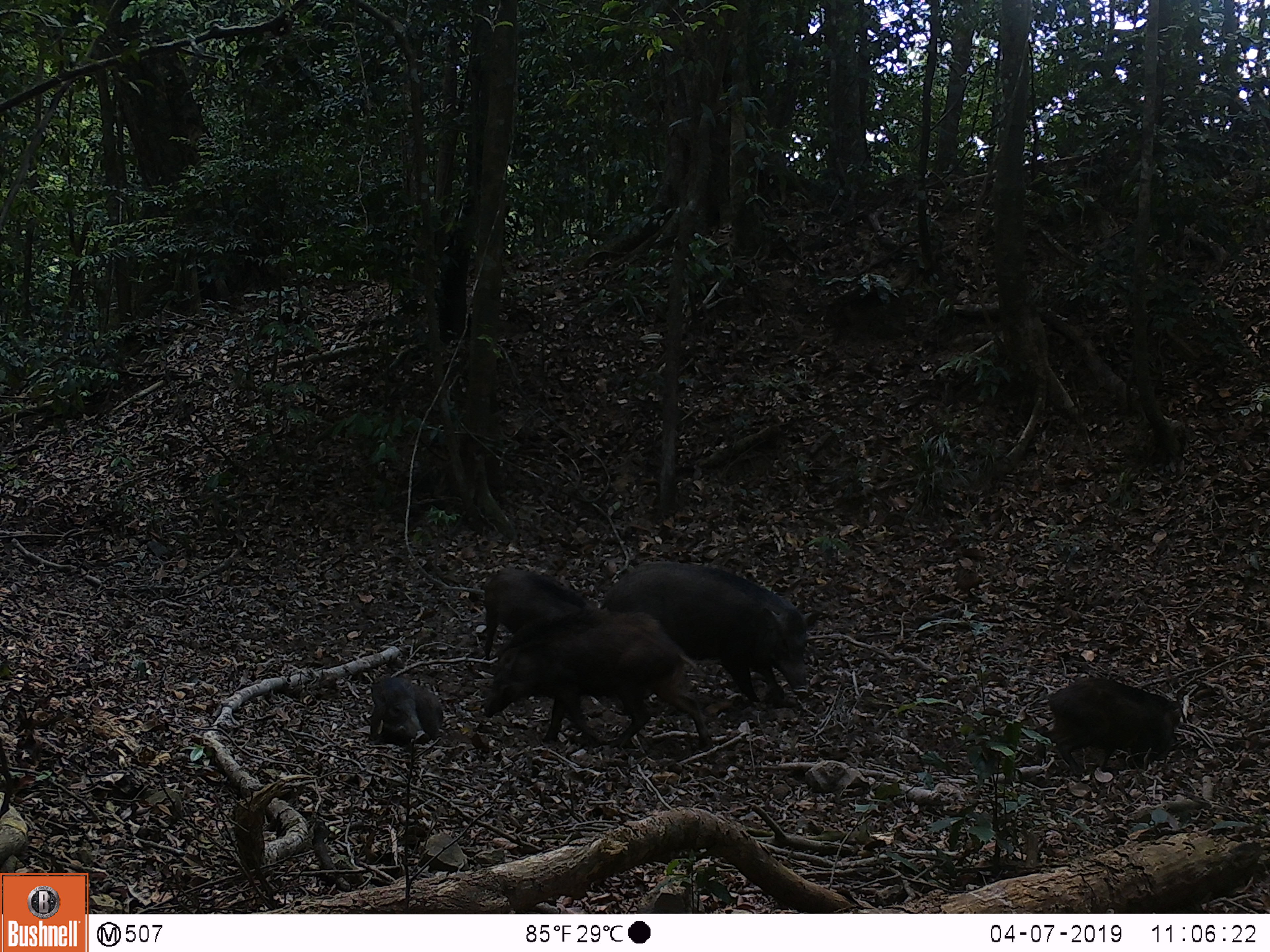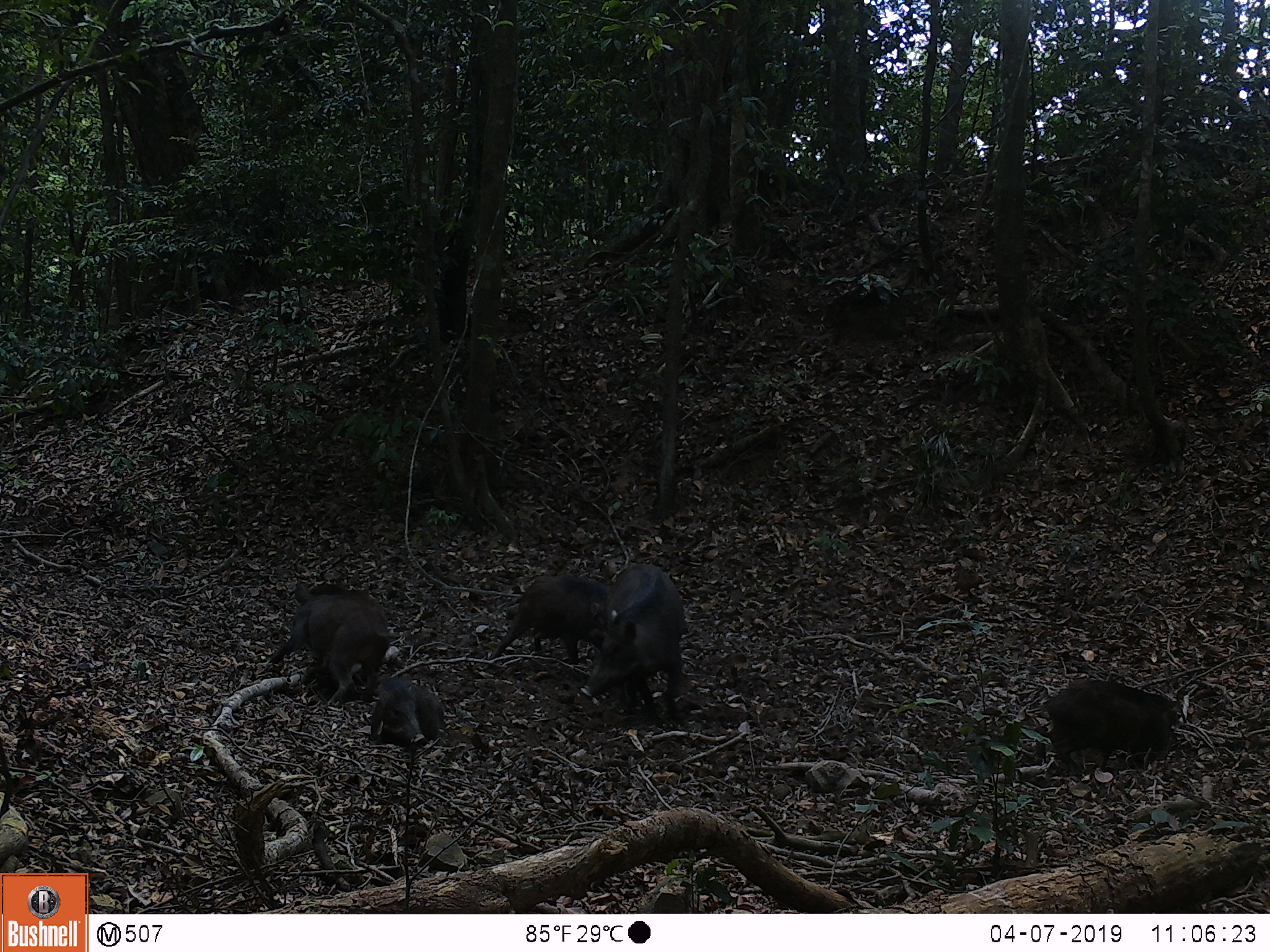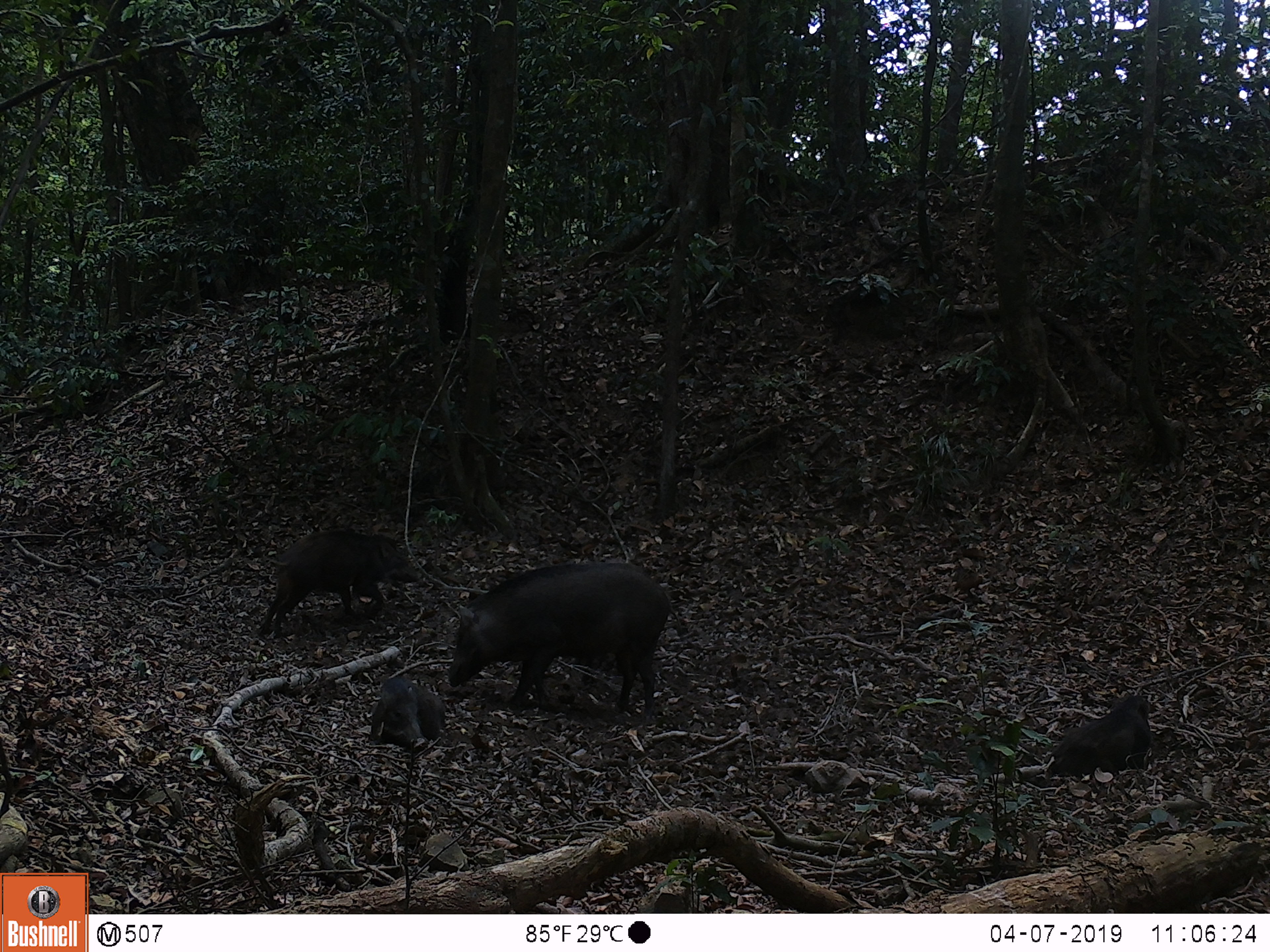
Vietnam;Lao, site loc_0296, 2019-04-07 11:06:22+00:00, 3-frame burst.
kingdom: Animalia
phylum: Chordata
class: Mammalia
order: Artiodactyla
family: Suidae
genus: Sus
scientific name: Sus scrofa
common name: eurasian wild pig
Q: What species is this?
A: Eurasian wild pig (Sus scrofa).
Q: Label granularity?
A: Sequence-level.